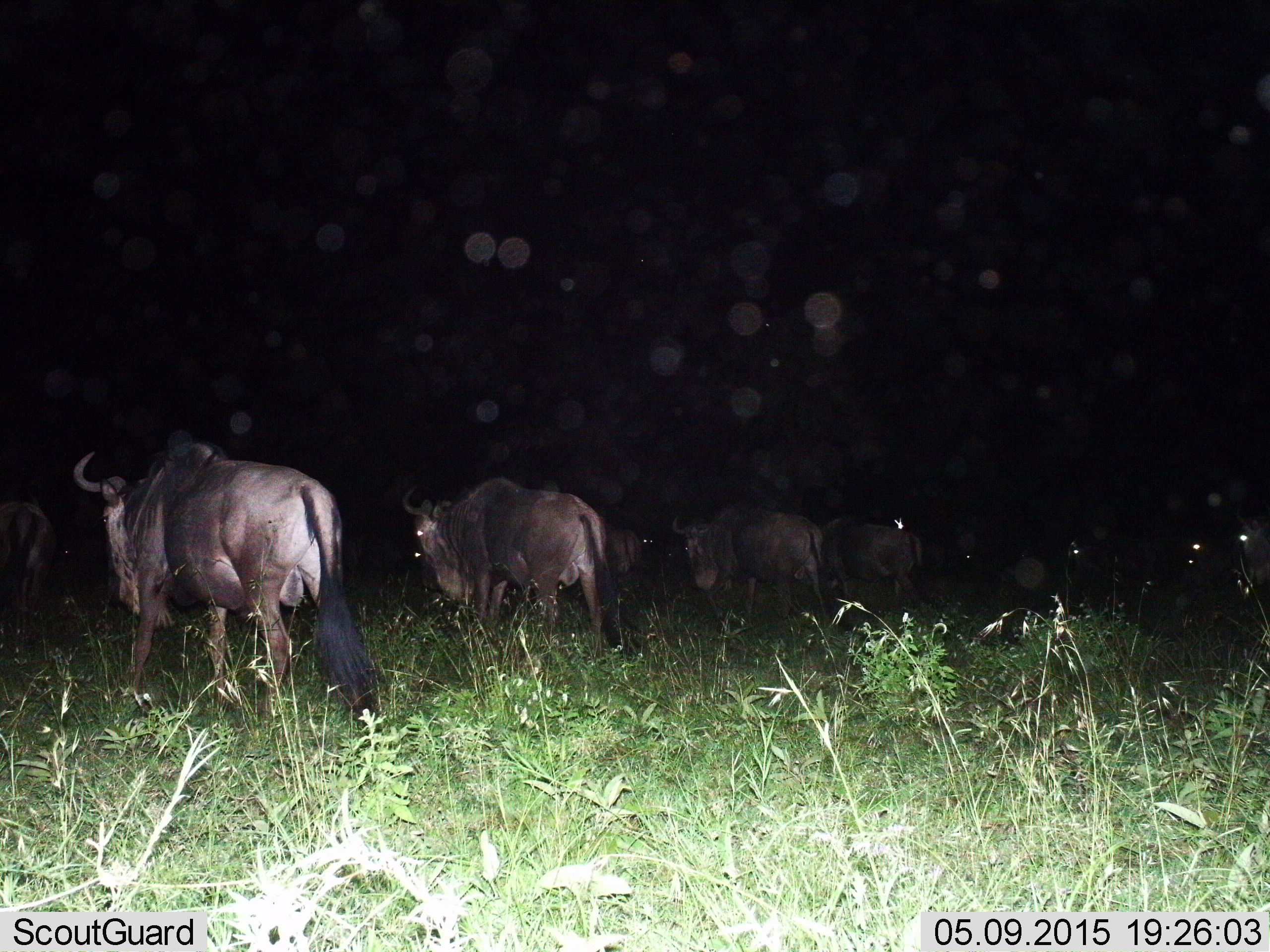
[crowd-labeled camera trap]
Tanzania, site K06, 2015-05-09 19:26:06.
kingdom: Animalia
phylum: Chordata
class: Mammalia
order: Artiodactyla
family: Bovidae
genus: Connochaetes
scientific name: Connochaetes taurinus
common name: blue wildebeest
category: wildebeest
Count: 11-50.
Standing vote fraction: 10%.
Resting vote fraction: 0%.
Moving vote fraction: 90%.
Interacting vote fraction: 0%.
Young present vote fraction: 0%.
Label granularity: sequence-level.